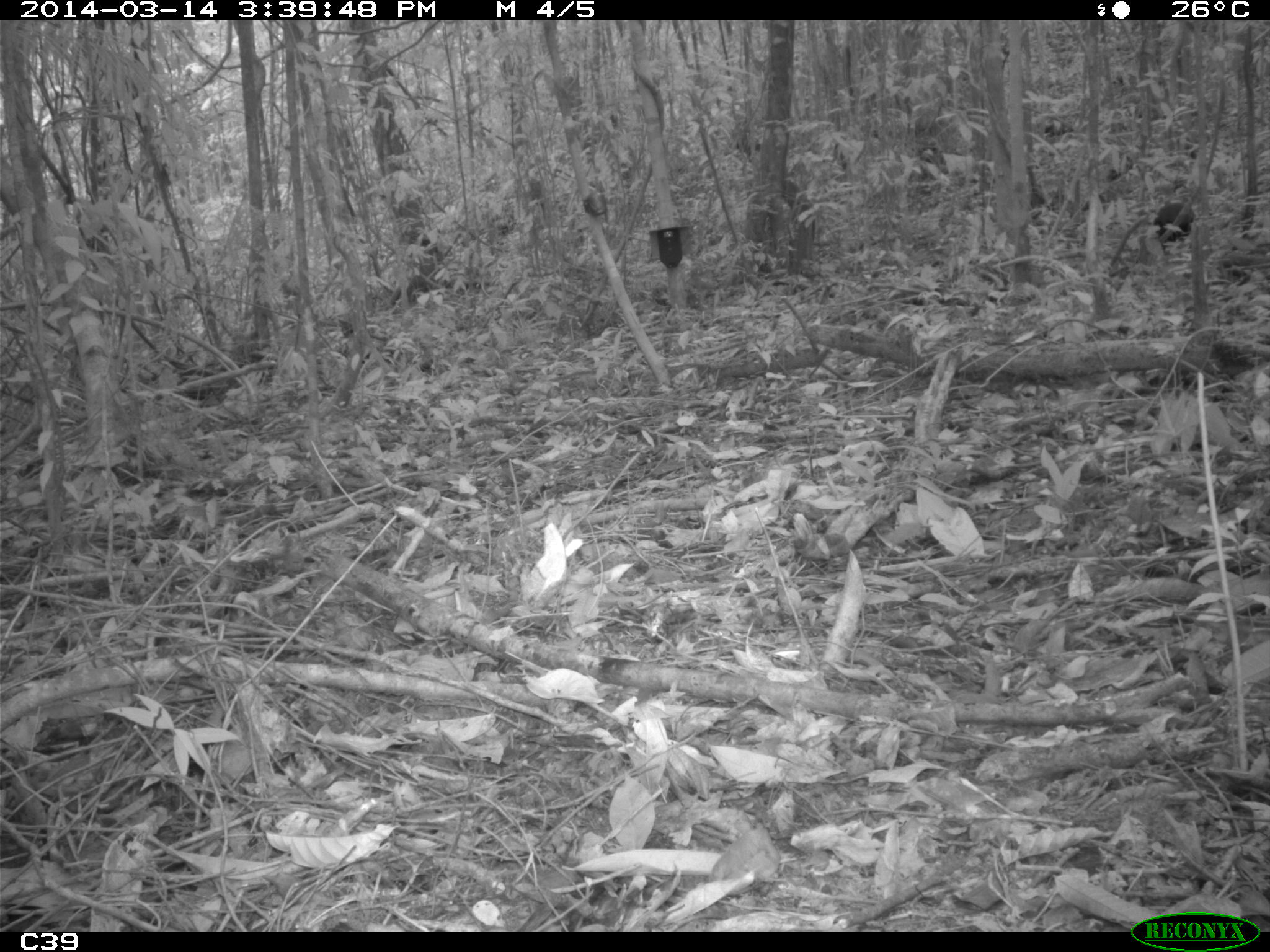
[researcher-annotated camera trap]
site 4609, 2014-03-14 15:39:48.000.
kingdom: Animalia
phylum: Chordata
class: Aves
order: Gruiformes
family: Psophiidae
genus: Psophia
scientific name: Psophia crepitans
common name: gray-winged trumpeter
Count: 2.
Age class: adult.